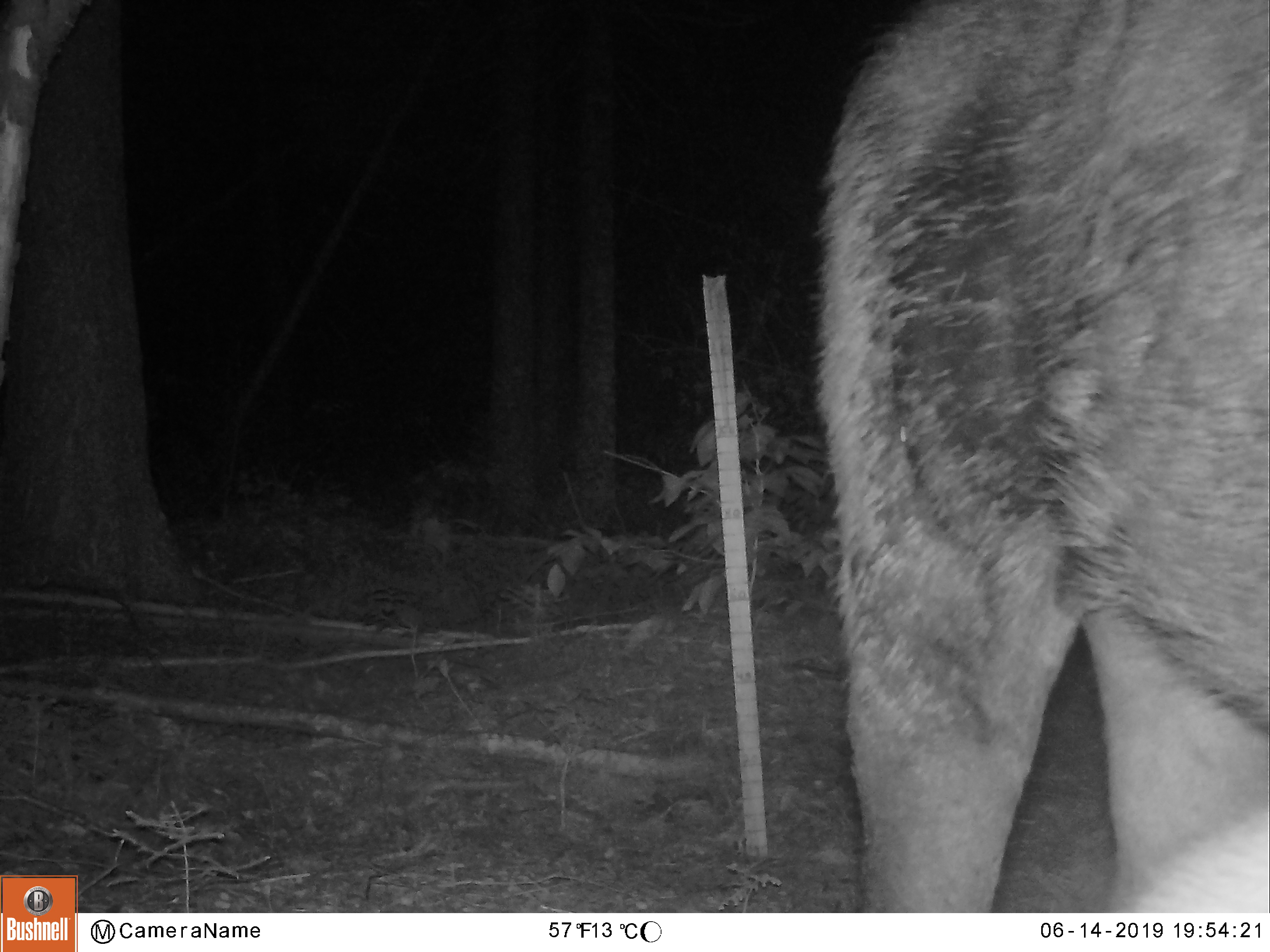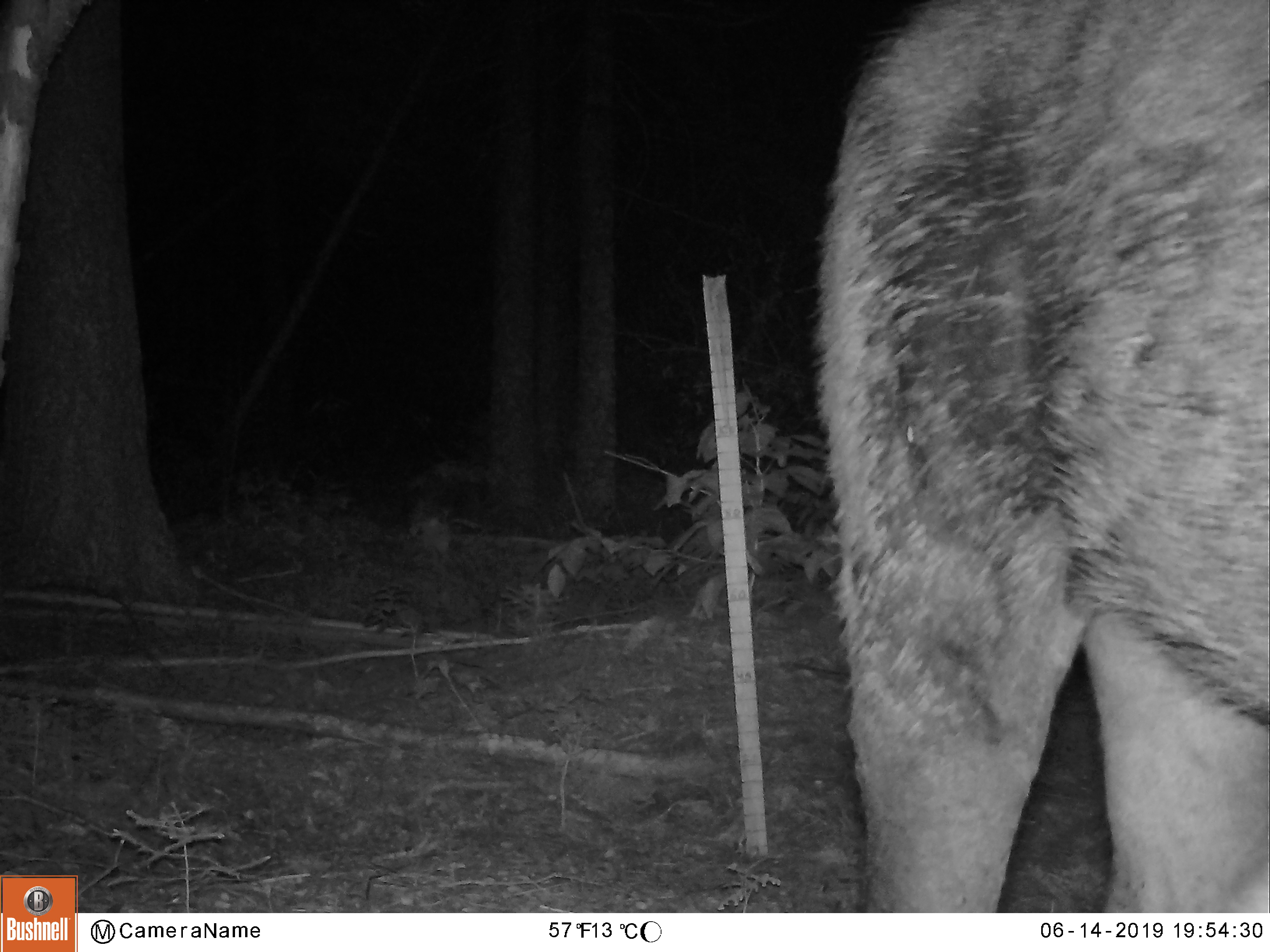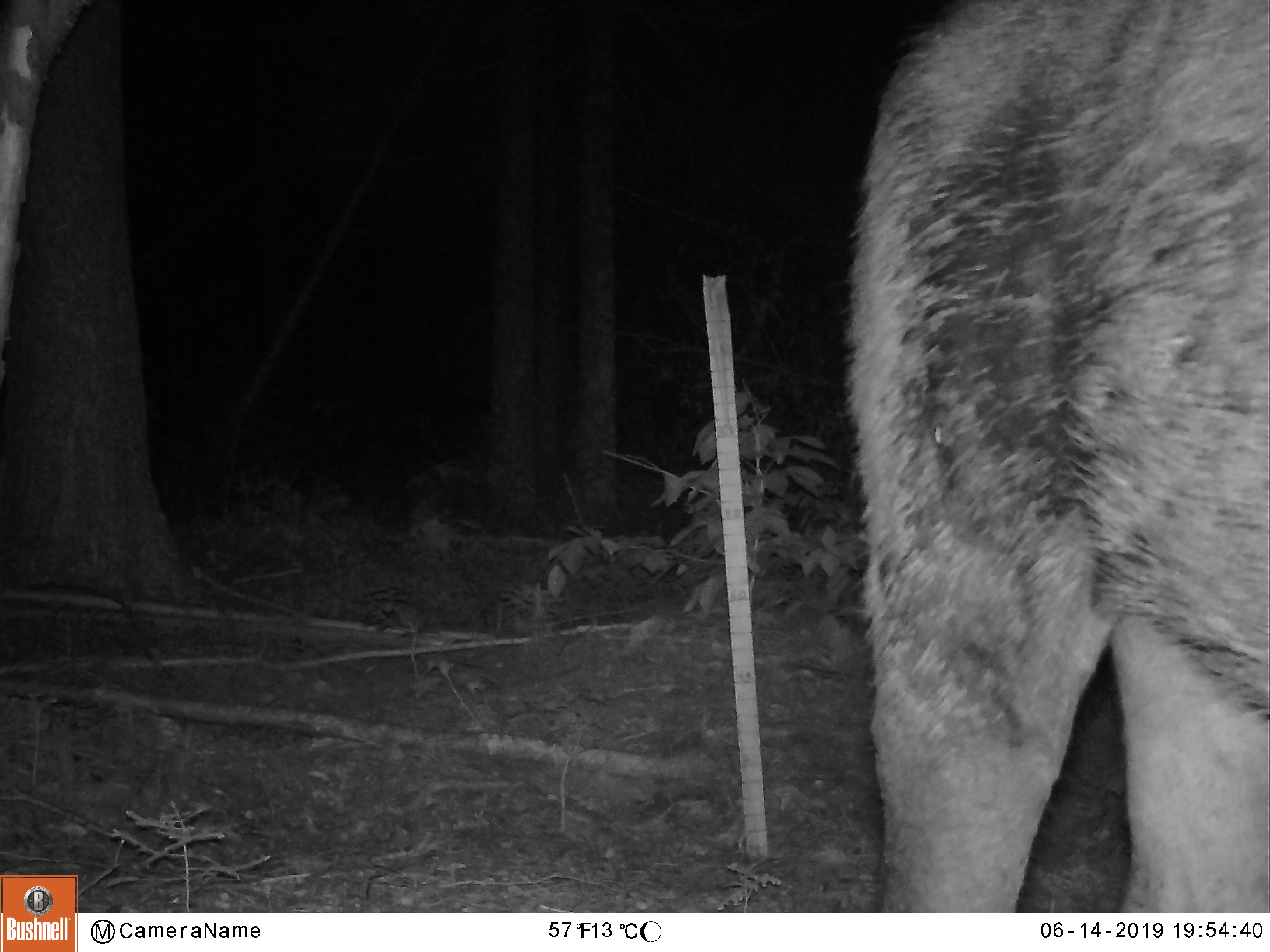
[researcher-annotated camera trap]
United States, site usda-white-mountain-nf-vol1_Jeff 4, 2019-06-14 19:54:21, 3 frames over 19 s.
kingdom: Animalia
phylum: Chordata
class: Mammalia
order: Artiodactyla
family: Cervidae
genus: Alces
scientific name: Alces alces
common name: moose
Moose (Alces alces).